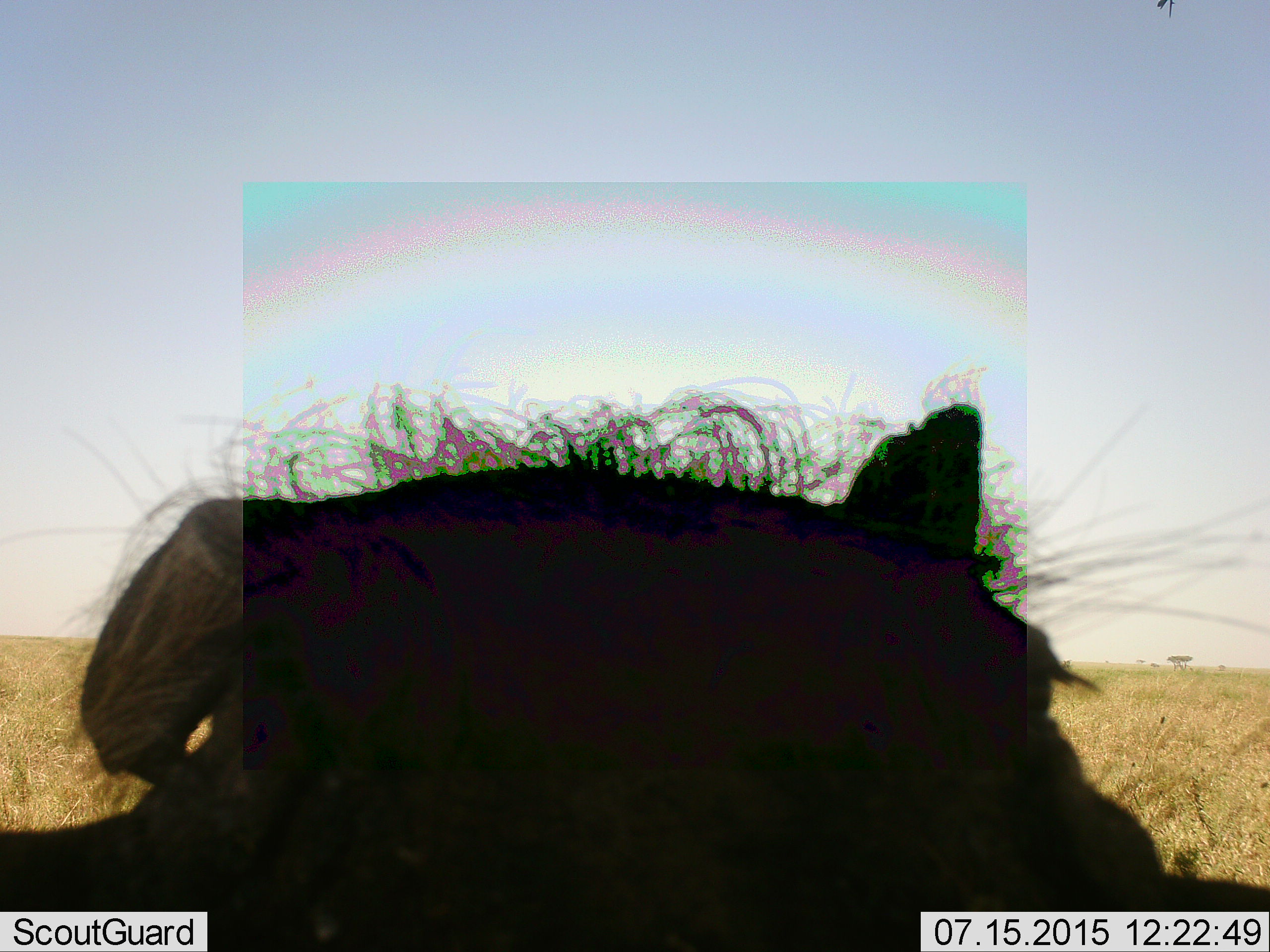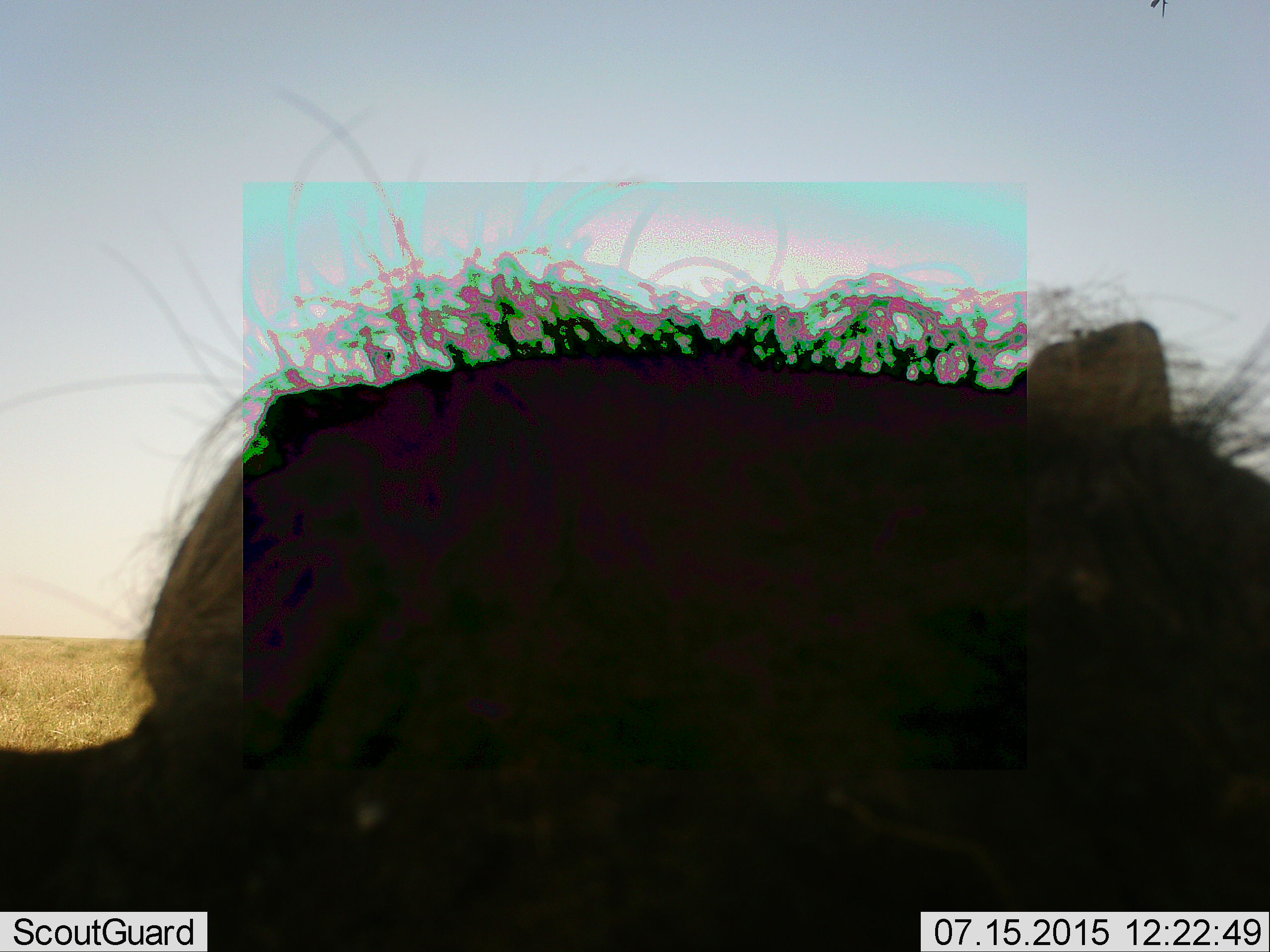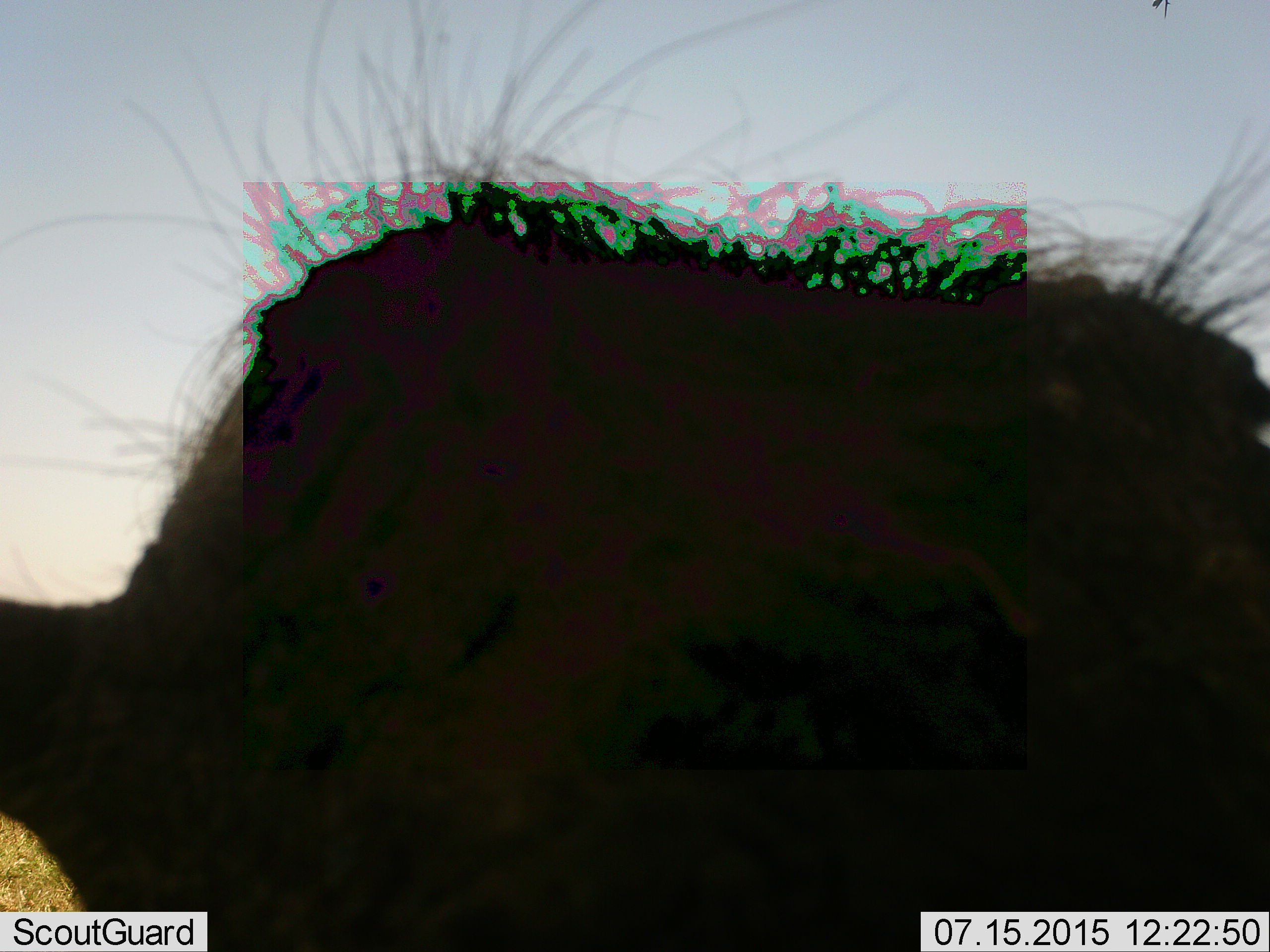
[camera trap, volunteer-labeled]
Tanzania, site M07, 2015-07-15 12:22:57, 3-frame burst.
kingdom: Animalia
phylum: Chordata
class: Mammalia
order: Artiodactyla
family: Suidae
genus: Phacochoerus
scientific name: Phacochoerus africanus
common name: warthog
Warthog (Phacochoerus africanus), count 1. Behavior (volunteer vote fractions): standing 83%, resting 0%, moving 17%, interacting 0%. Young present (vote fraction): 0%. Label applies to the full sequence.